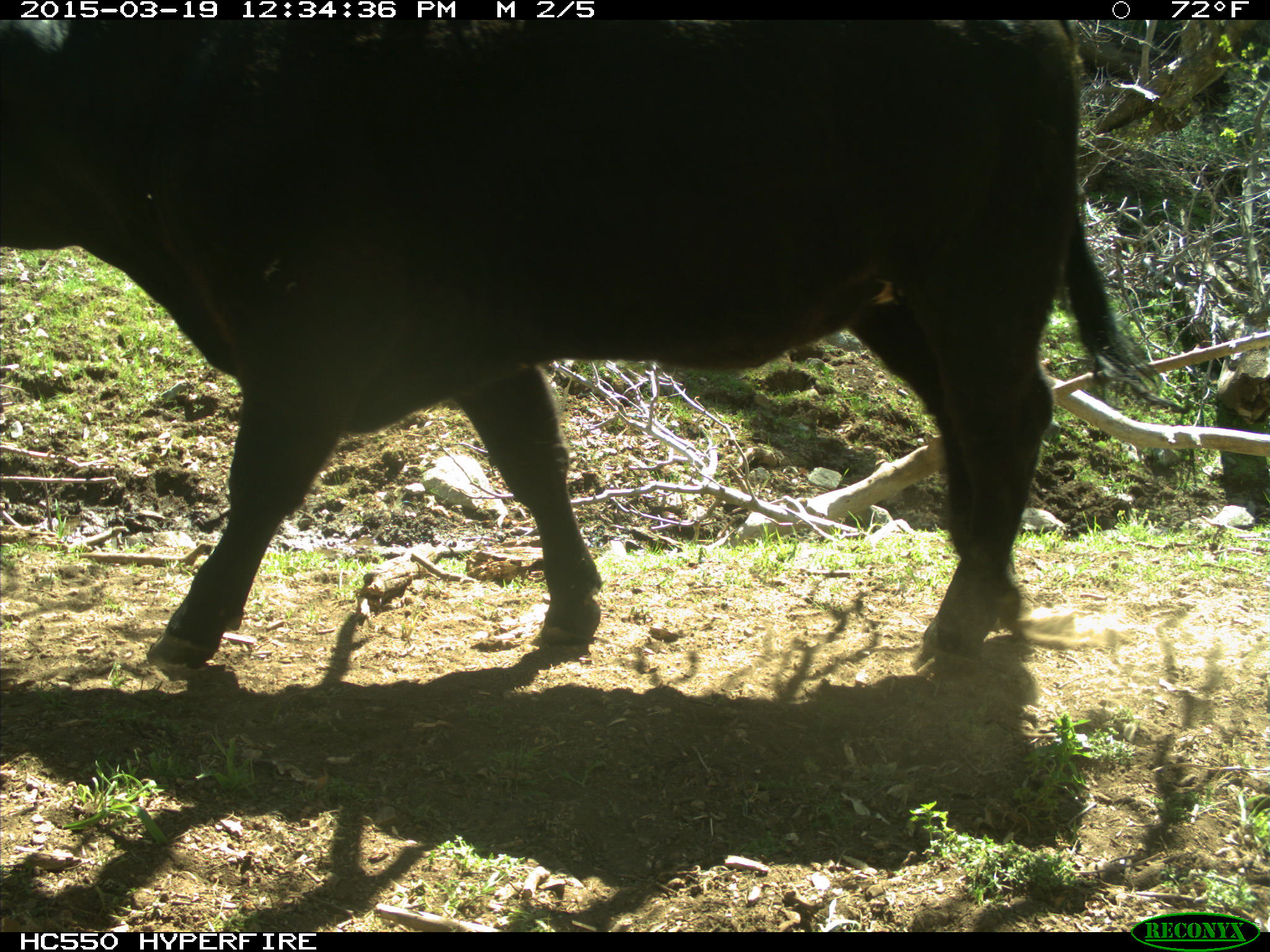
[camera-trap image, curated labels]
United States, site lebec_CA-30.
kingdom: Animalia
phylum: Chordata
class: Mammalia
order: Artiodactyla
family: Bovidae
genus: Bos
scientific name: Bos taurus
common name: domestic cow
Bos taurus (domestic cow).